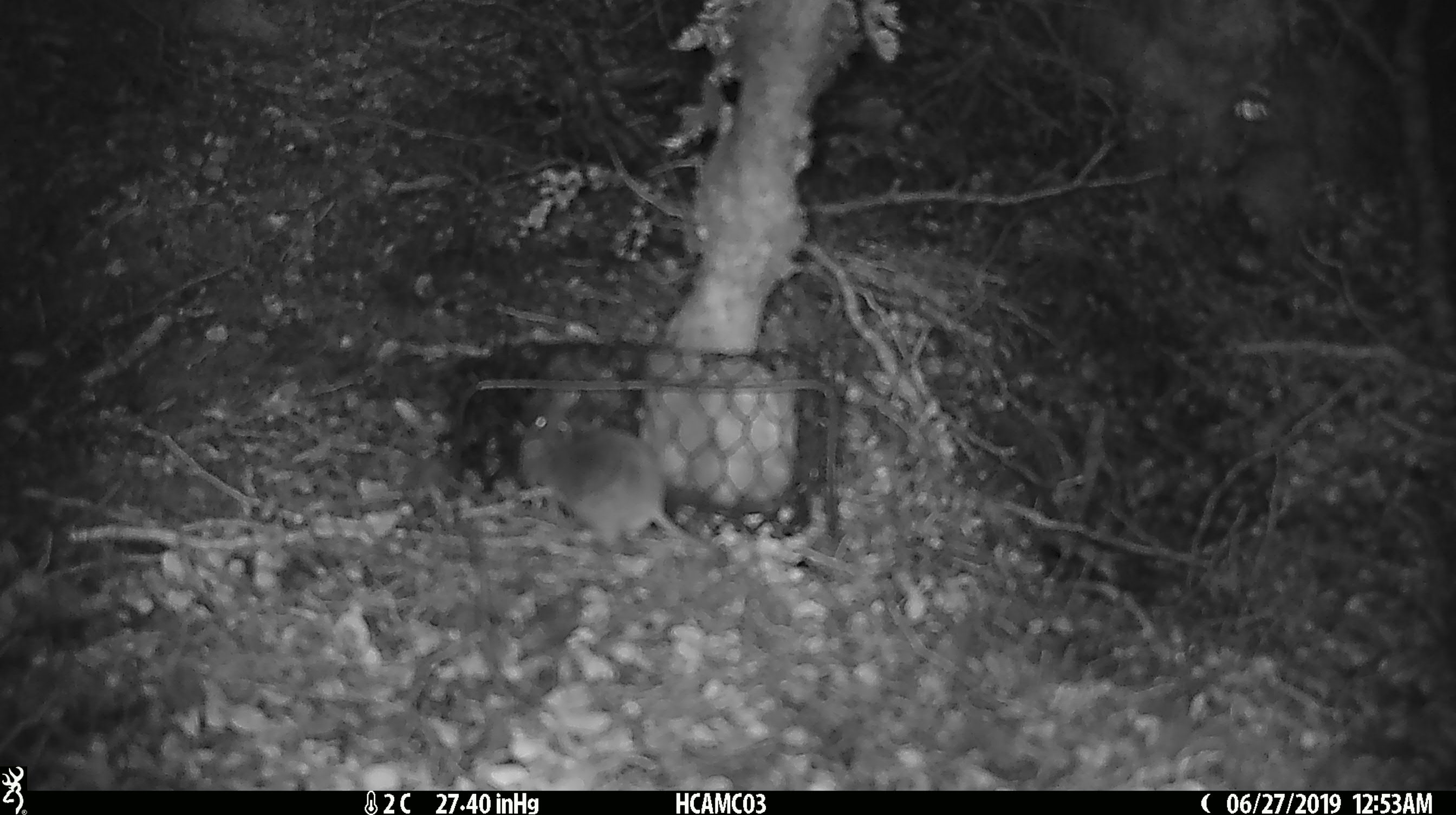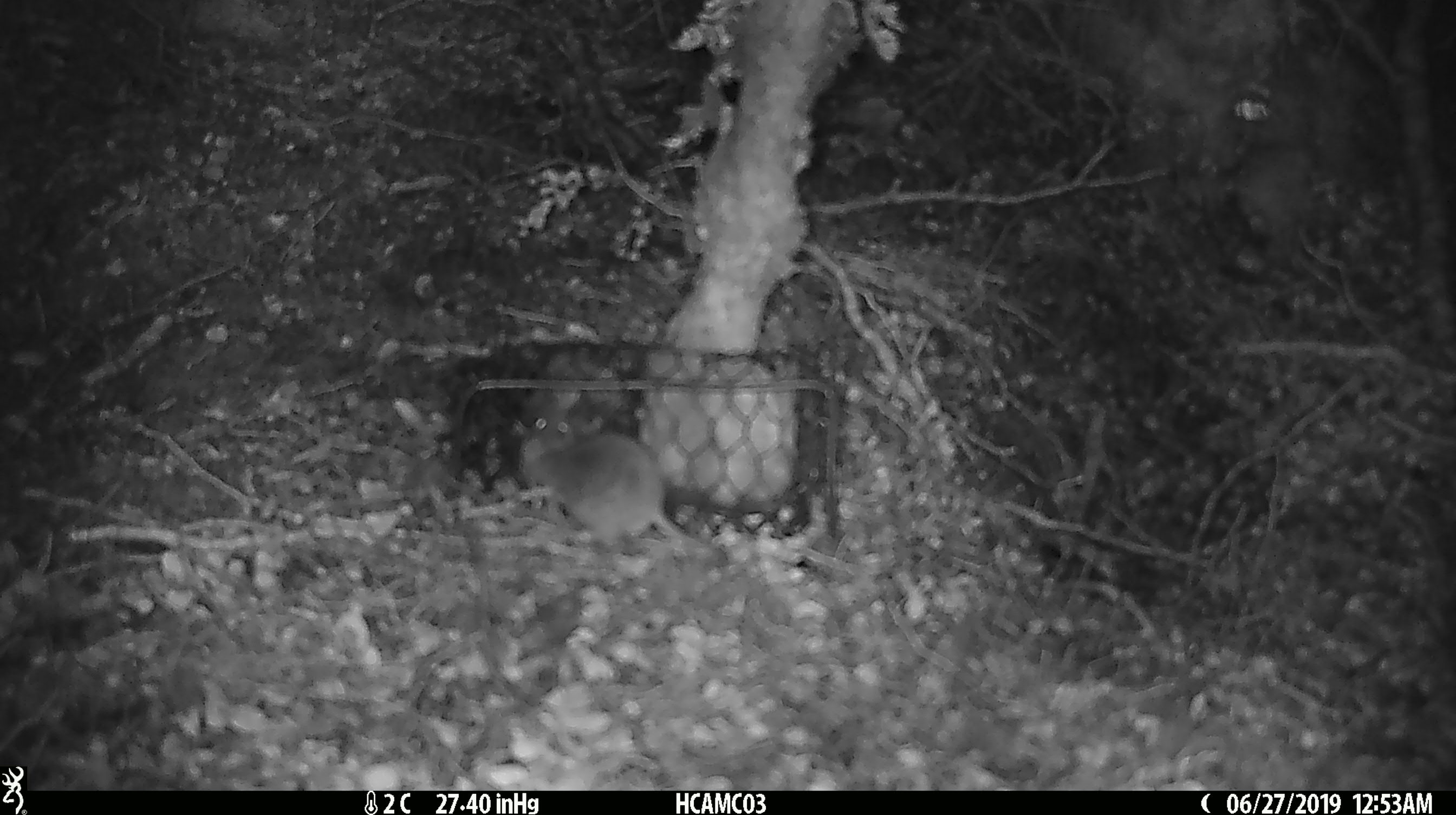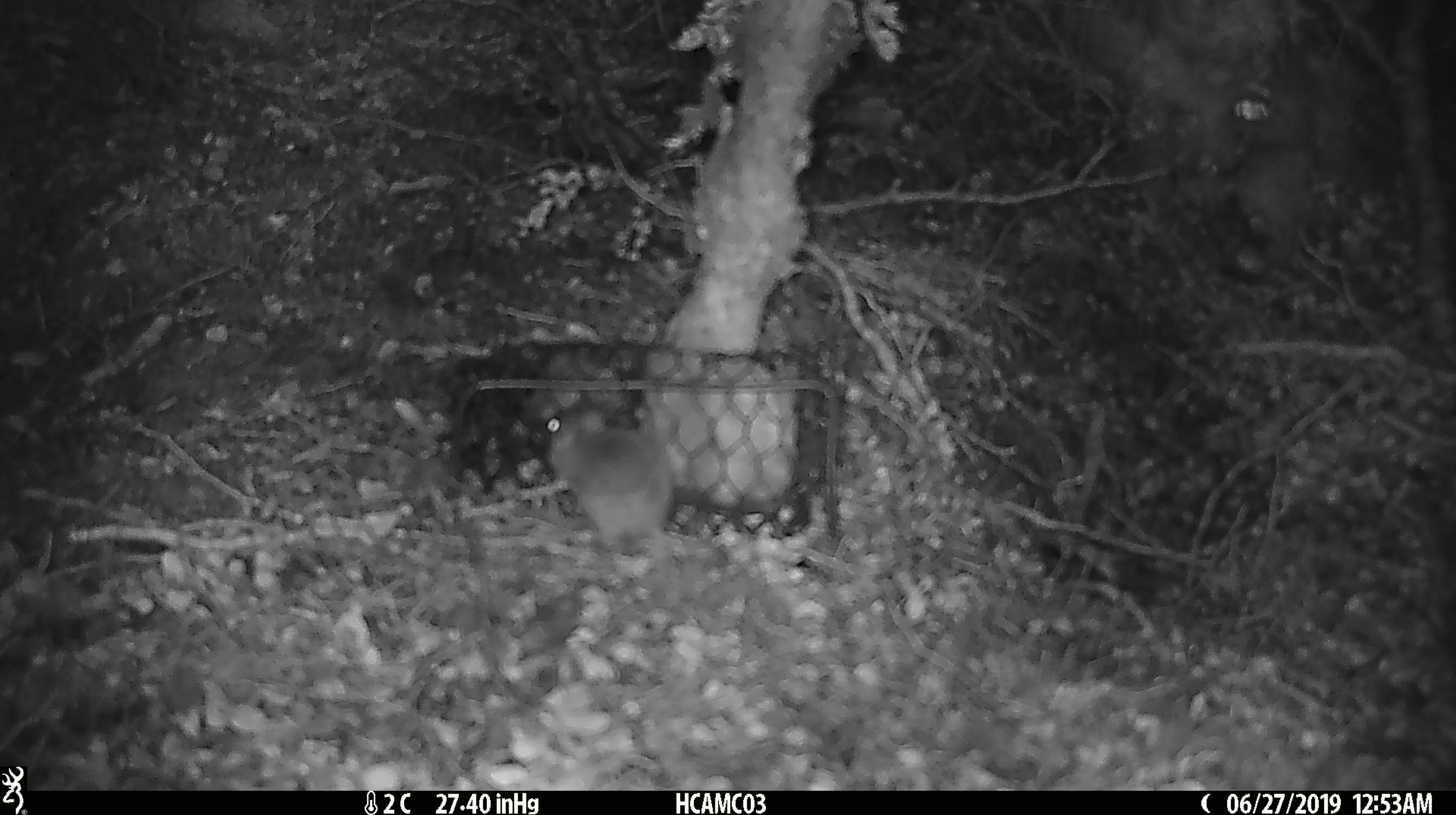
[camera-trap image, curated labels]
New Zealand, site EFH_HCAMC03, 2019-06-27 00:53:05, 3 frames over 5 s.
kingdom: Animalia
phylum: Chordata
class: Mammalia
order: Rodentia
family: Muridae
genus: Mus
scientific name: Mus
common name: mouse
Mouse (Mus).